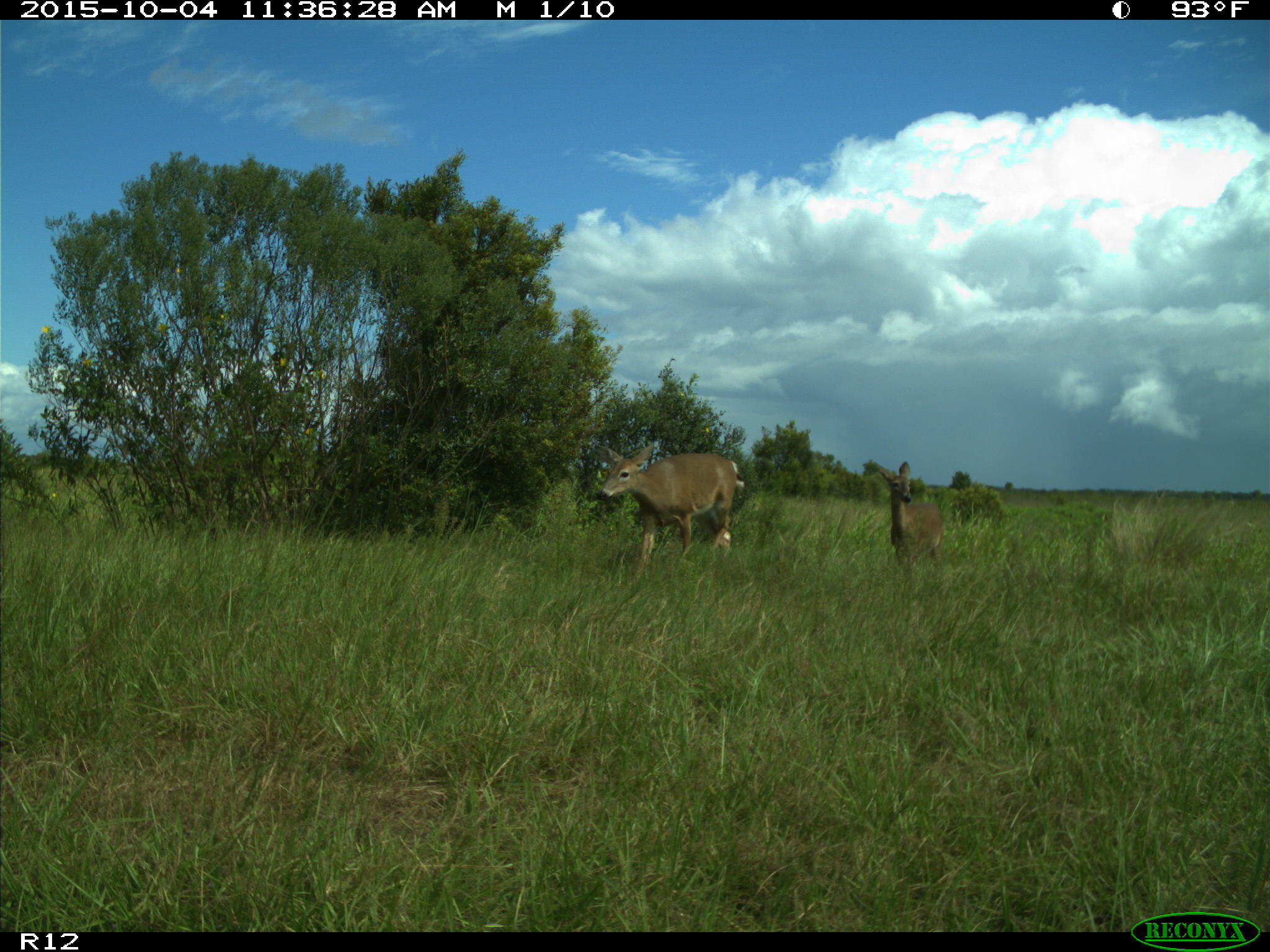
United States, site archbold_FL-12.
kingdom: Animalia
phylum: Chordata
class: Mammalia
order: Artiodactyla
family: Cervidae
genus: Odocoileus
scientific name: Odocoileus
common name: deer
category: unidentified deer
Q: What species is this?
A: Unidentified deer (deer) (Odocoileus).